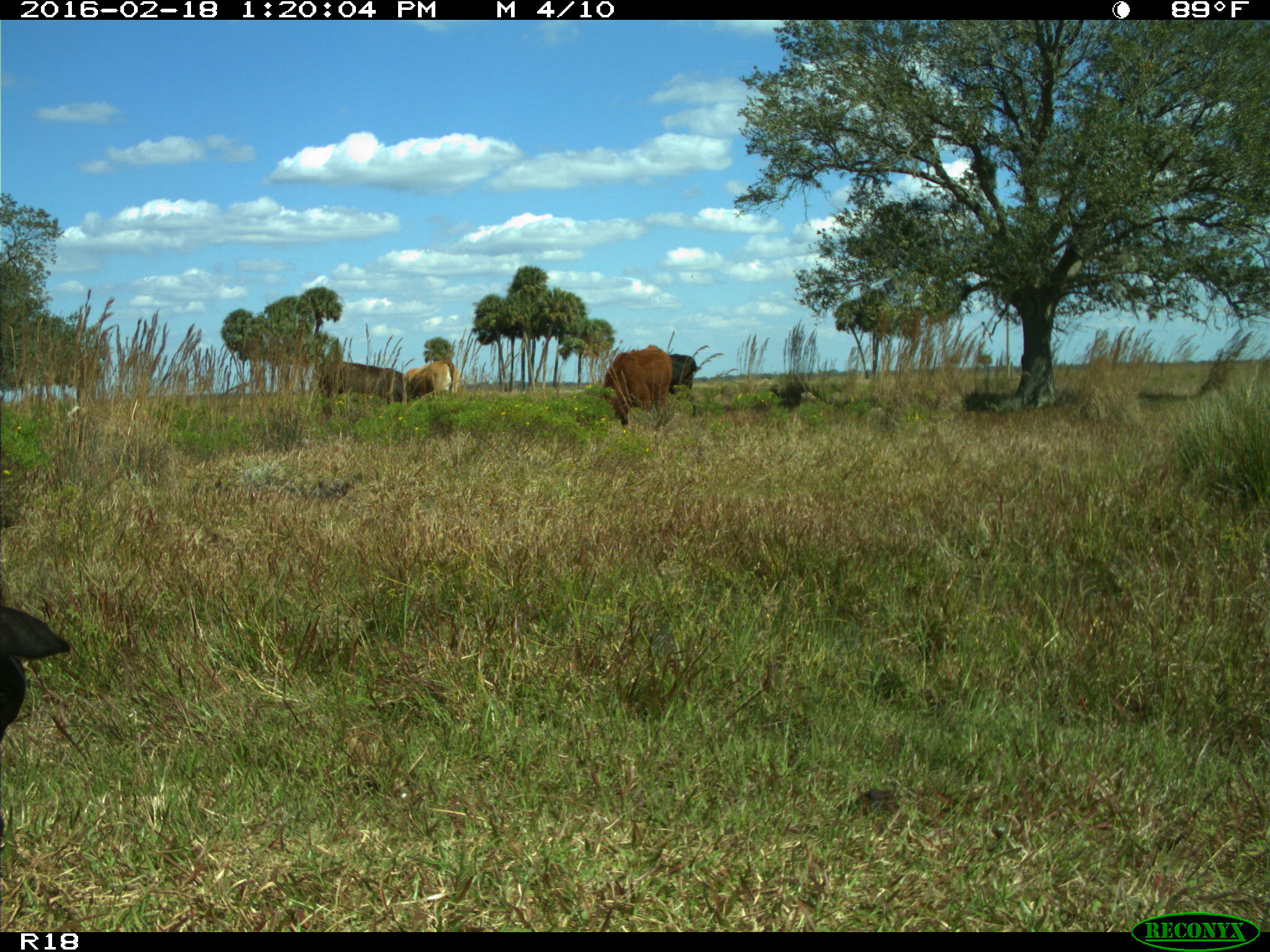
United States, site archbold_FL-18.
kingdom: Animalia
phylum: Chordata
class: Mammalia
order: Artiodactyla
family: Bovidae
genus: Bos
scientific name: Bos taurus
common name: domestic cow